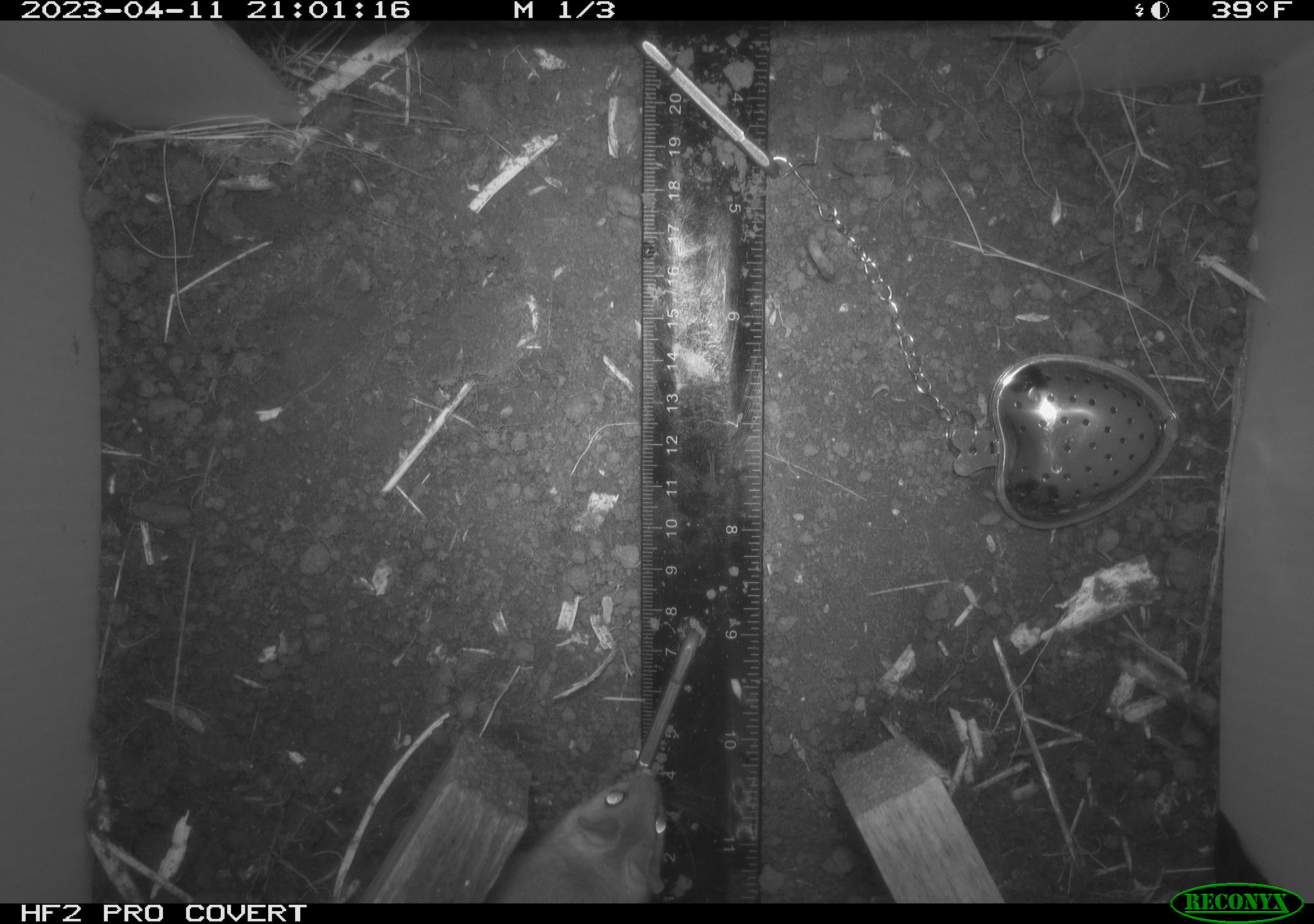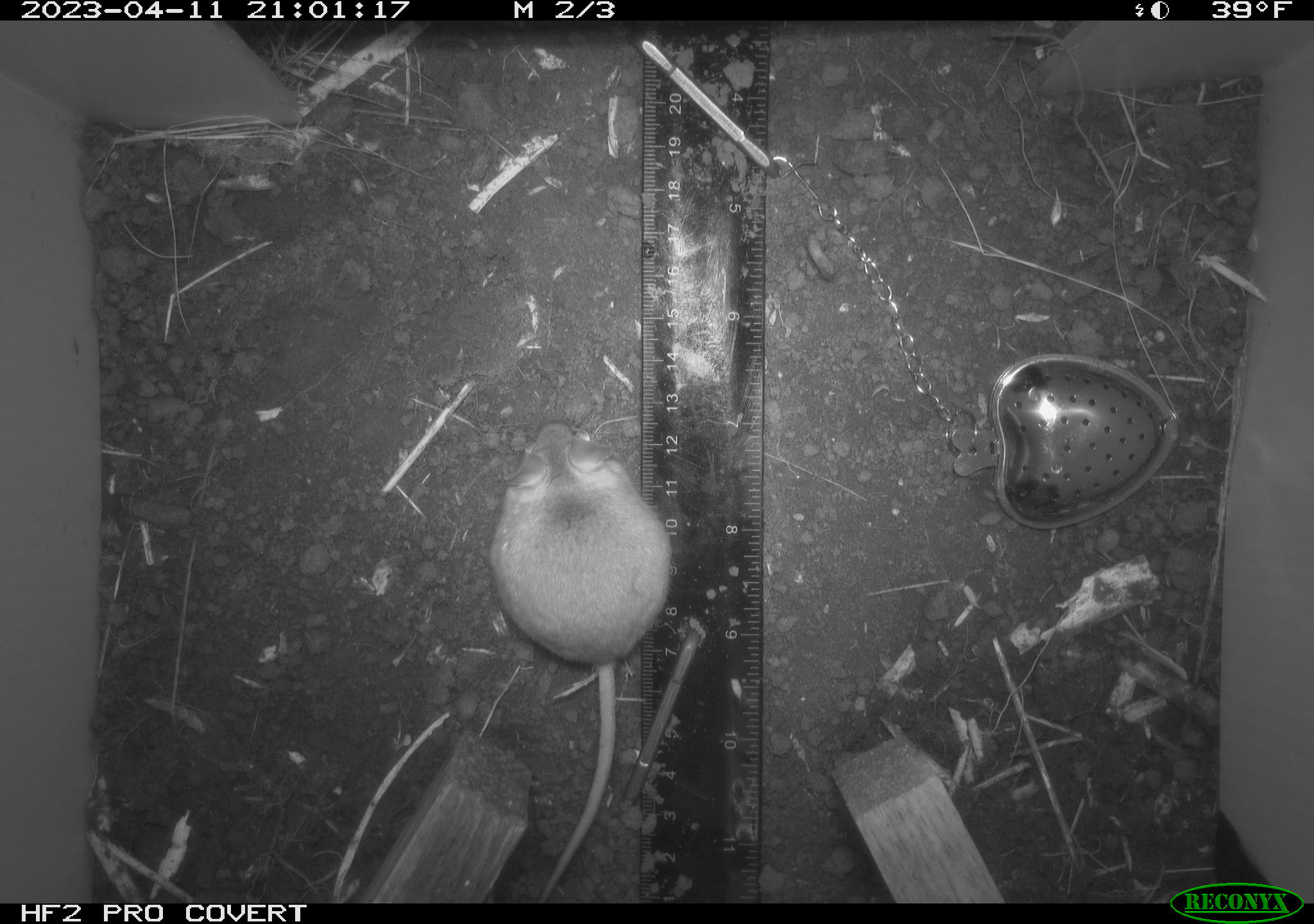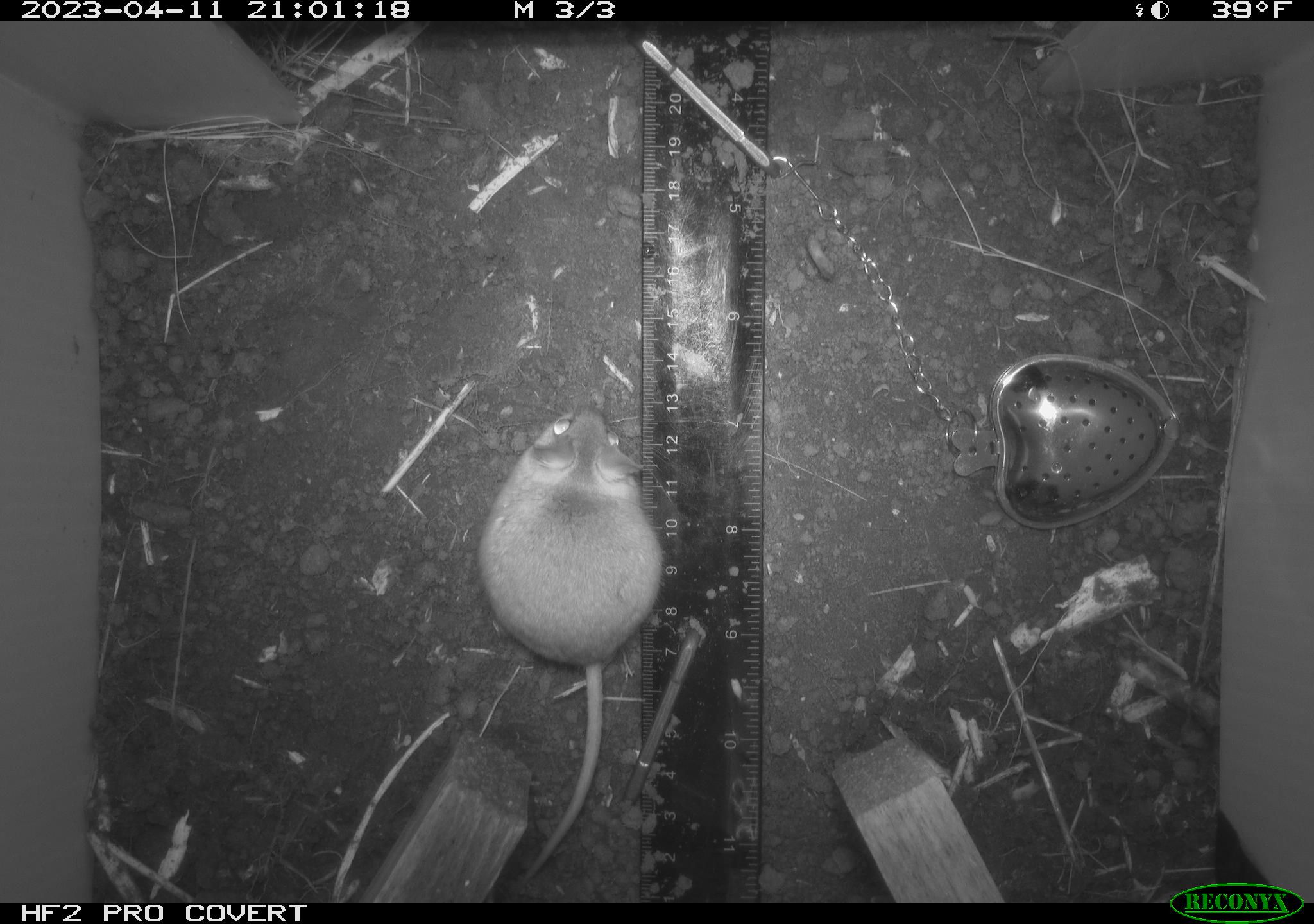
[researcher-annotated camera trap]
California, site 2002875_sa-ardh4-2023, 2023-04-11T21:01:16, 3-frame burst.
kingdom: Animalia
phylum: Chordata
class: Mammalia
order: Rodentia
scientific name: Rodentia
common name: mouse species